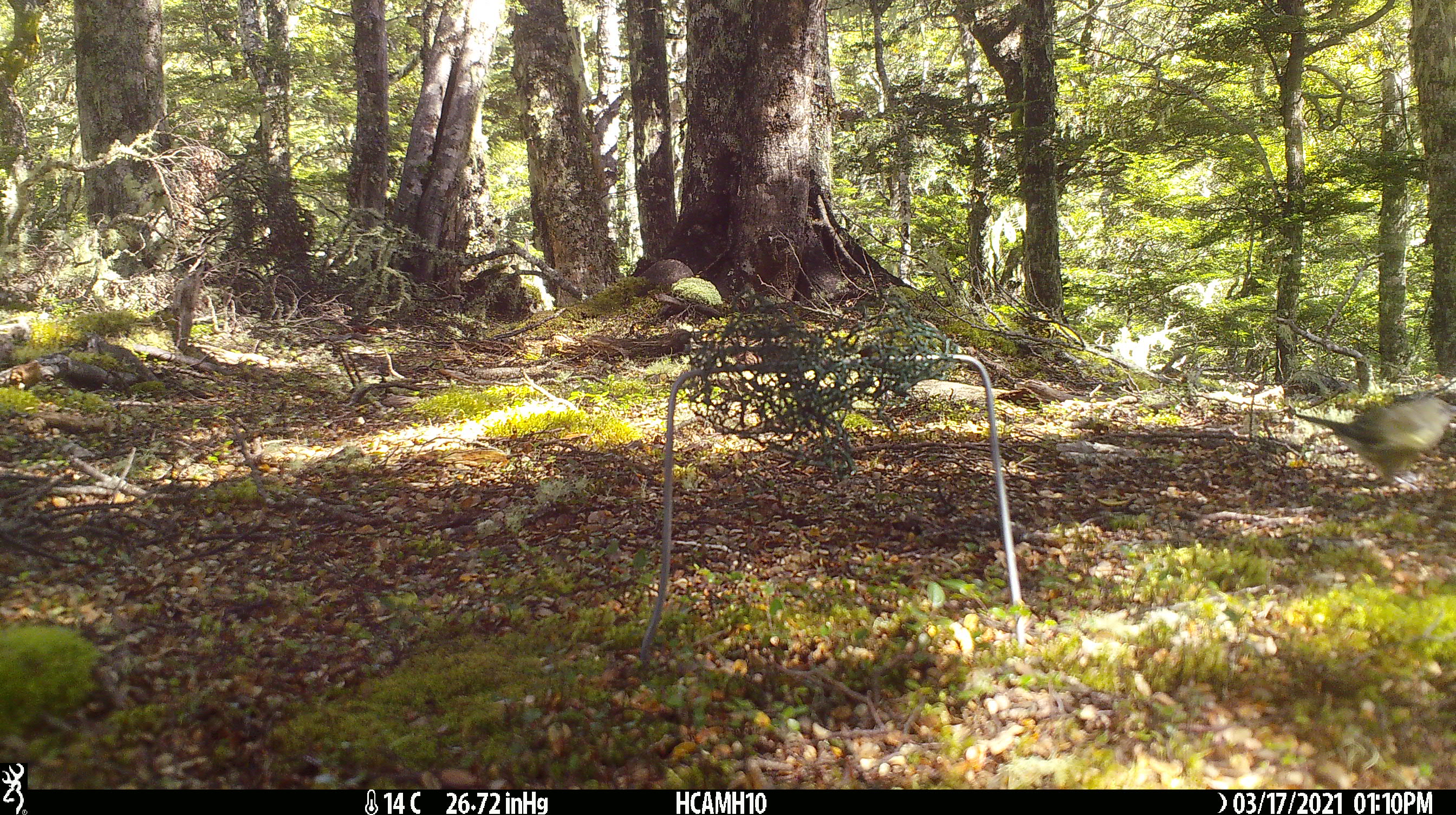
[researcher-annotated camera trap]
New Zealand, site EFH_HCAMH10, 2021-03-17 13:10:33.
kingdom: Animalia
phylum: Chordata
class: Aves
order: Passeriformes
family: Meliphagidae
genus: Anthornis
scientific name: Anthornis melanura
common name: new zealand bellbird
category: bellbird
Bellbird (new zealand bellbird) (Anthornis melanura).